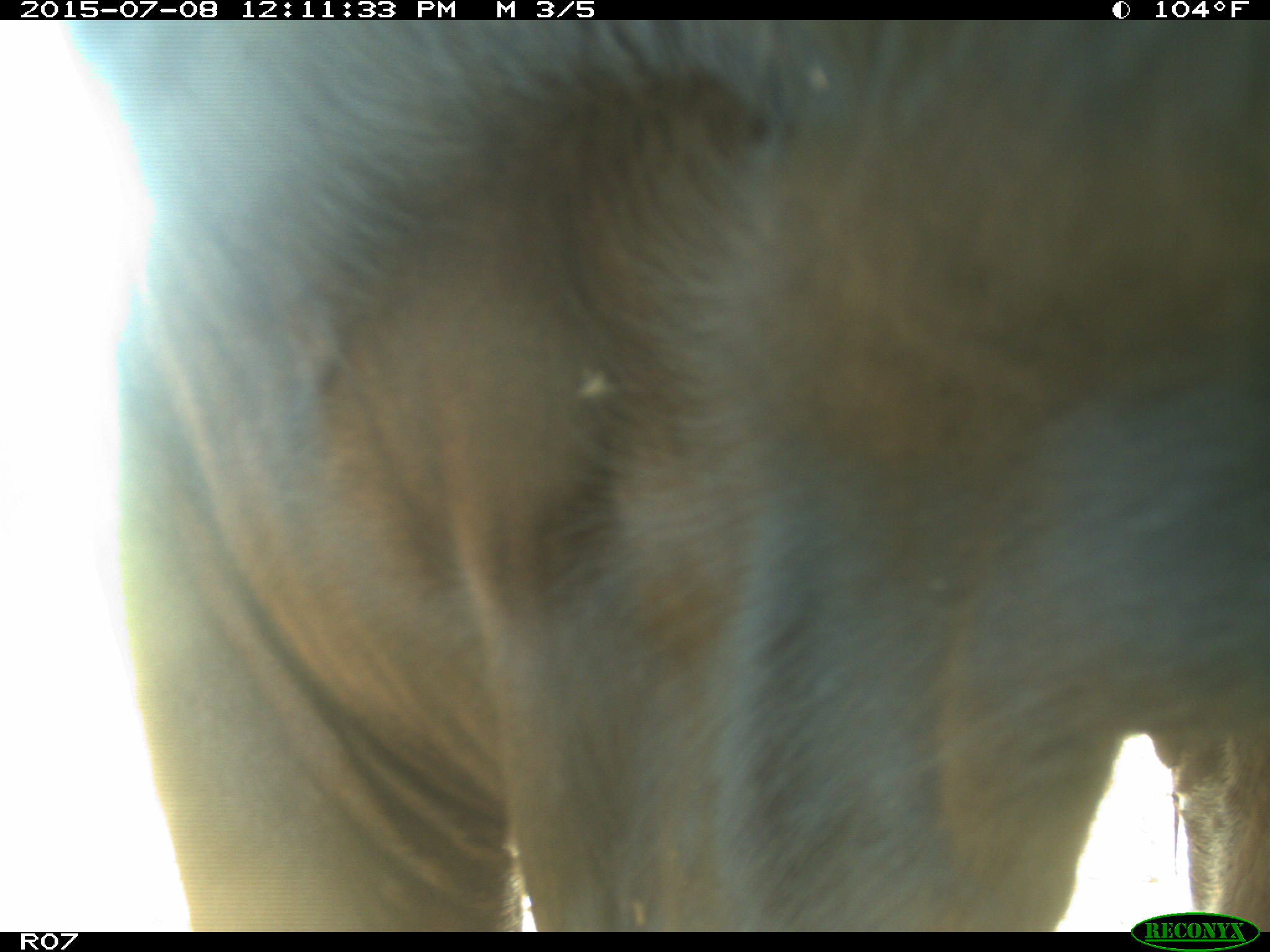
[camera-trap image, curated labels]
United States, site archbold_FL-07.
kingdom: Animalia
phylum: Chordata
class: Mammalia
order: Artiodactyla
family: Bovidae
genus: Bos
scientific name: Bos taurus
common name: domestic cow